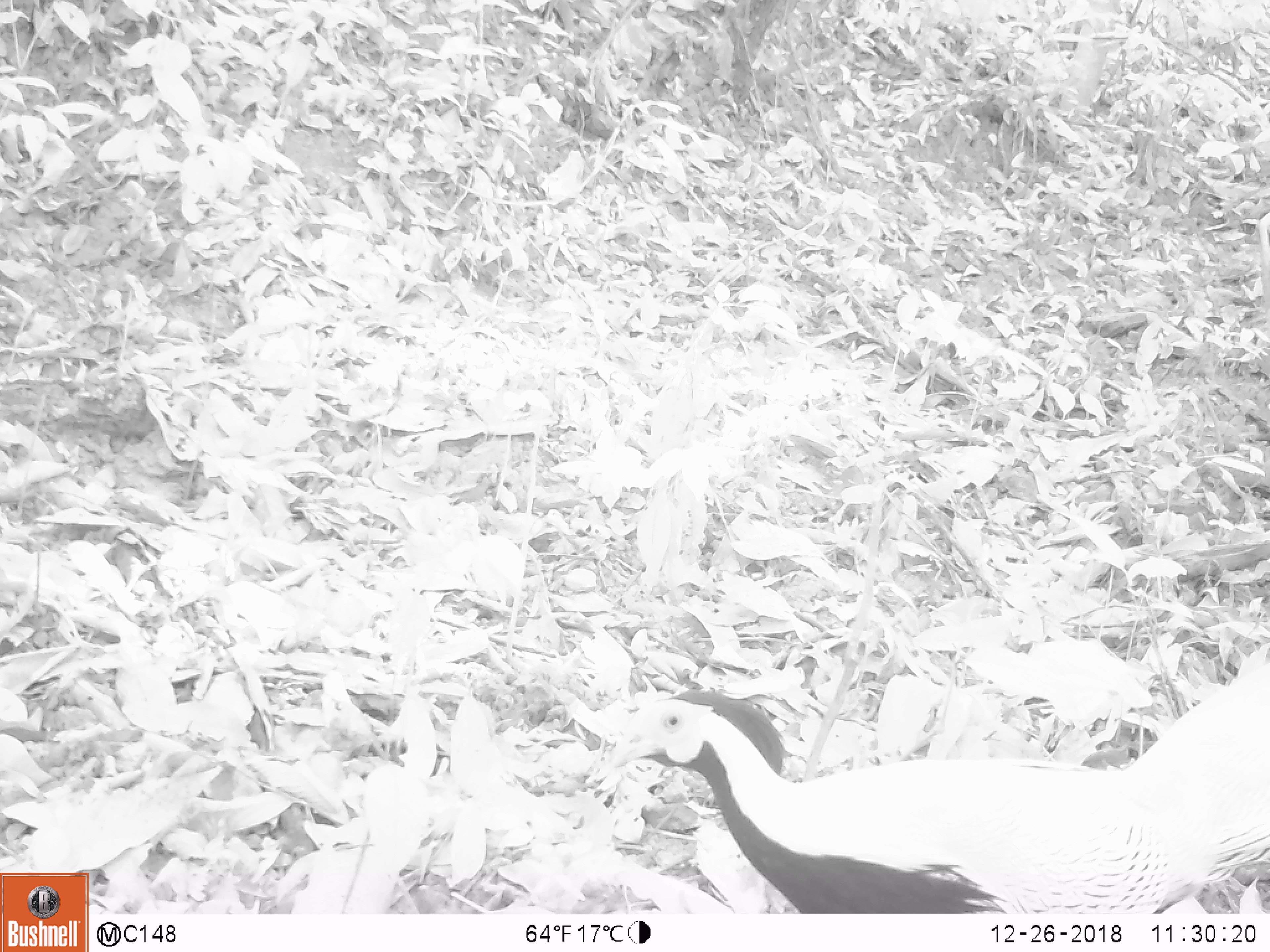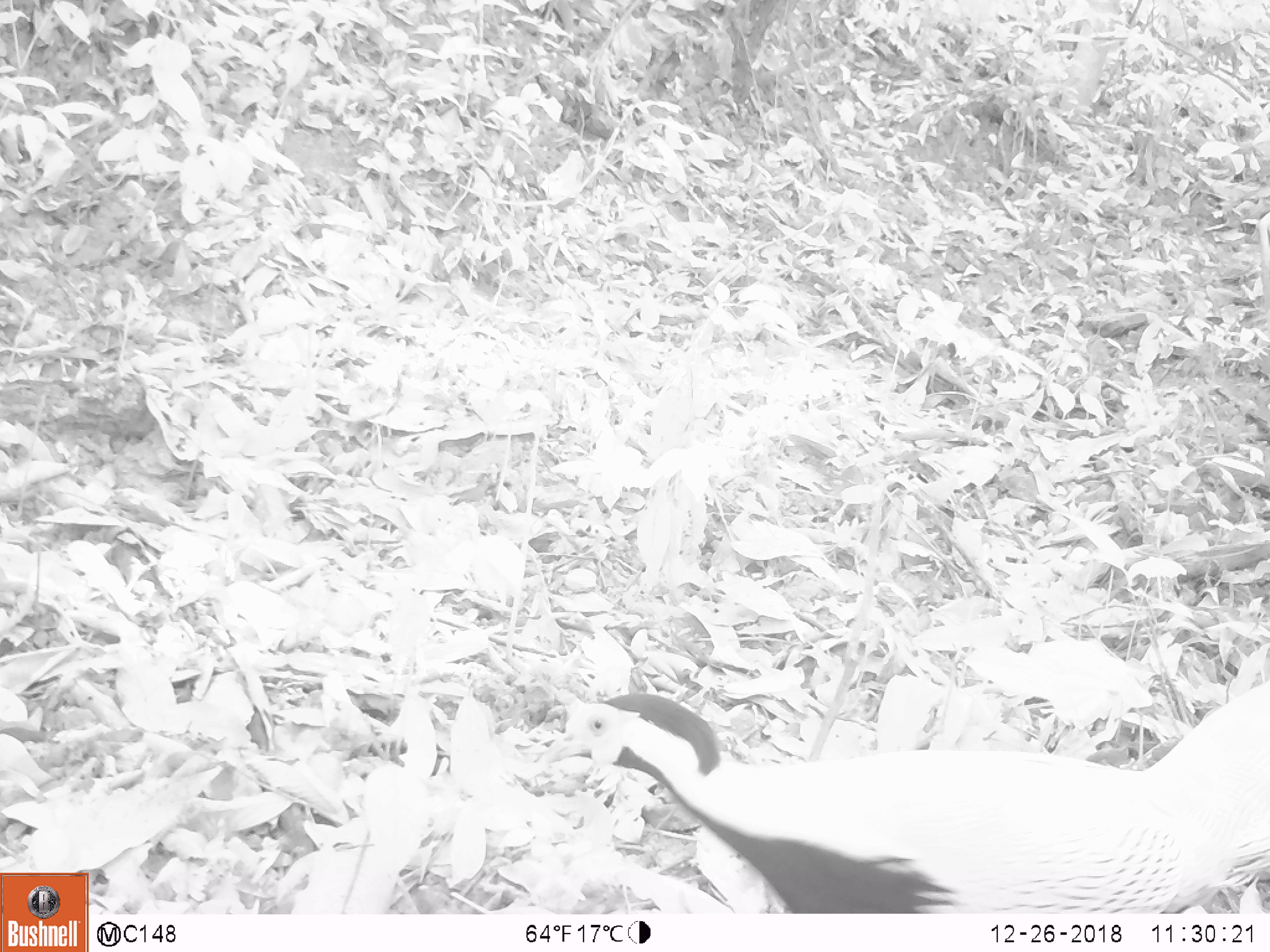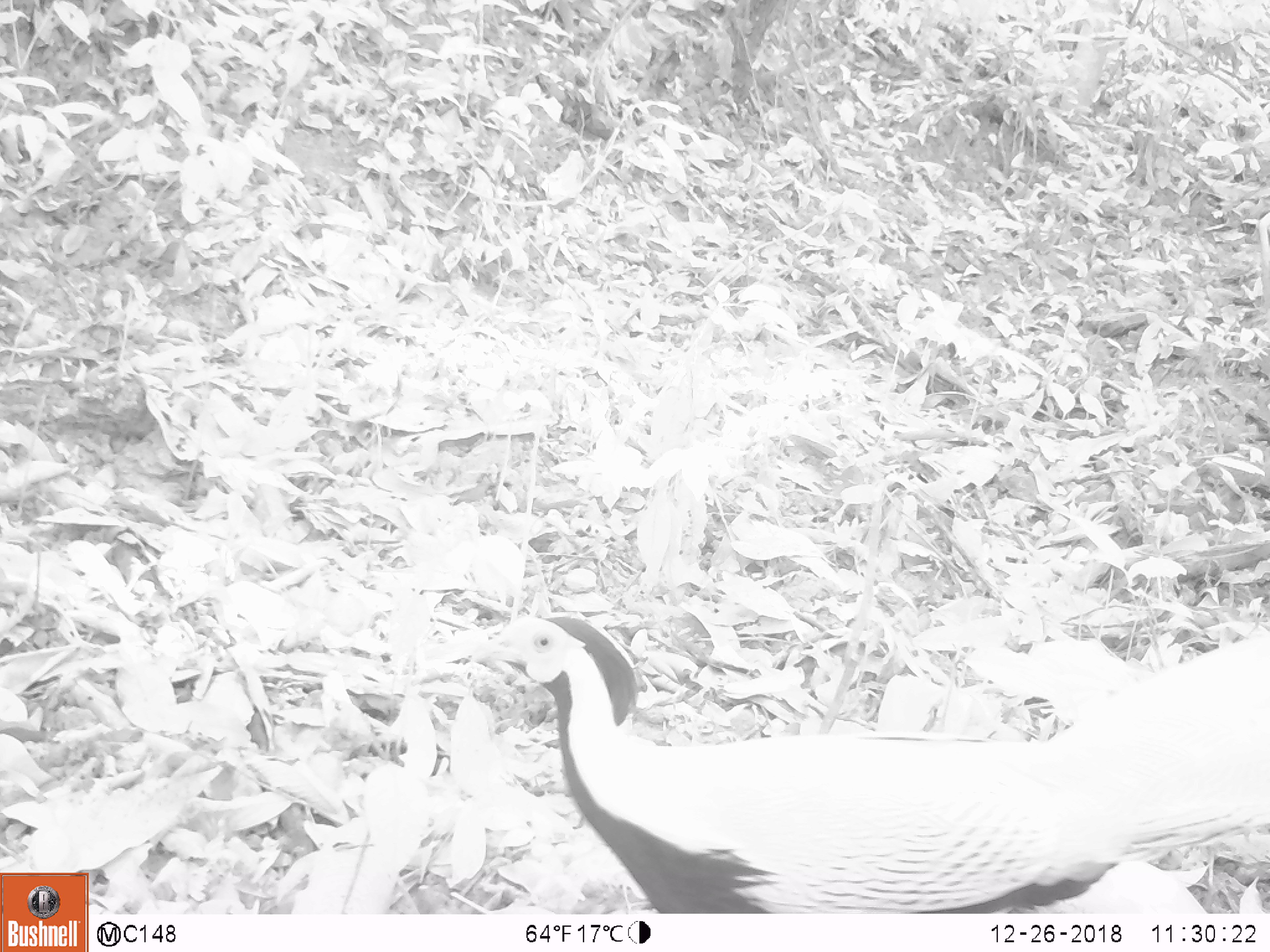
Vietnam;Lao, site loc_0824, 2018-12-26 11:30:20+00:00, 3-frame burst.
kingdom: Animalia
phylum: Chordata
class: Aves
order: Galliformes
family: Phasianidae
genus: Lophura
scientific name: Lophura nycthemera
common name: silver pheasant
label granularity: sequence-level